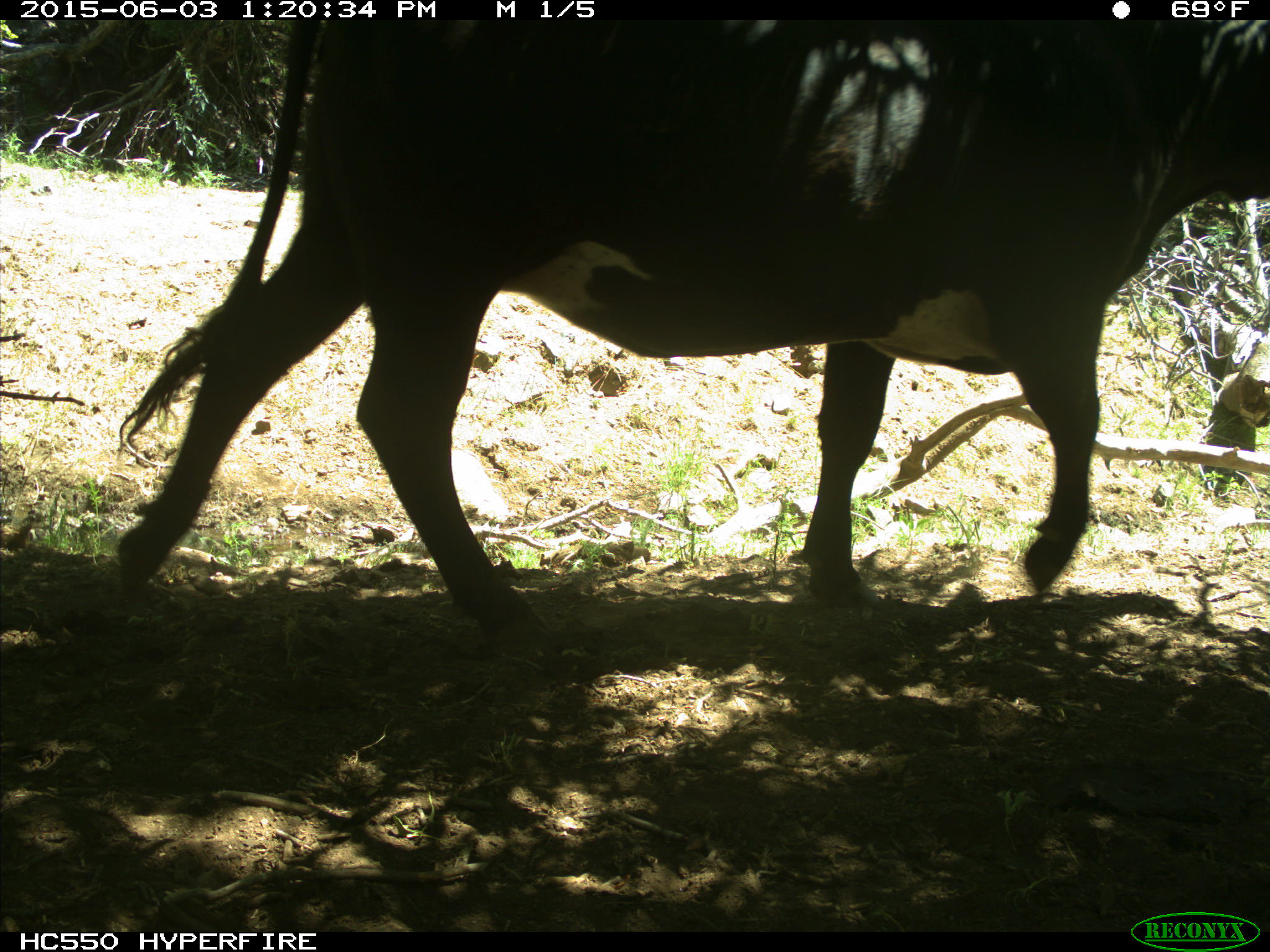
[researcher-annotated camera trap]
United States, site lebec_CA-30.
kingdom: Animalia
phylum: Chordata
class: Mammalia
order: Artiodactyla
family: Bovidae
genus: Bos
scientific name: Bos taurus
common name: domestic cow